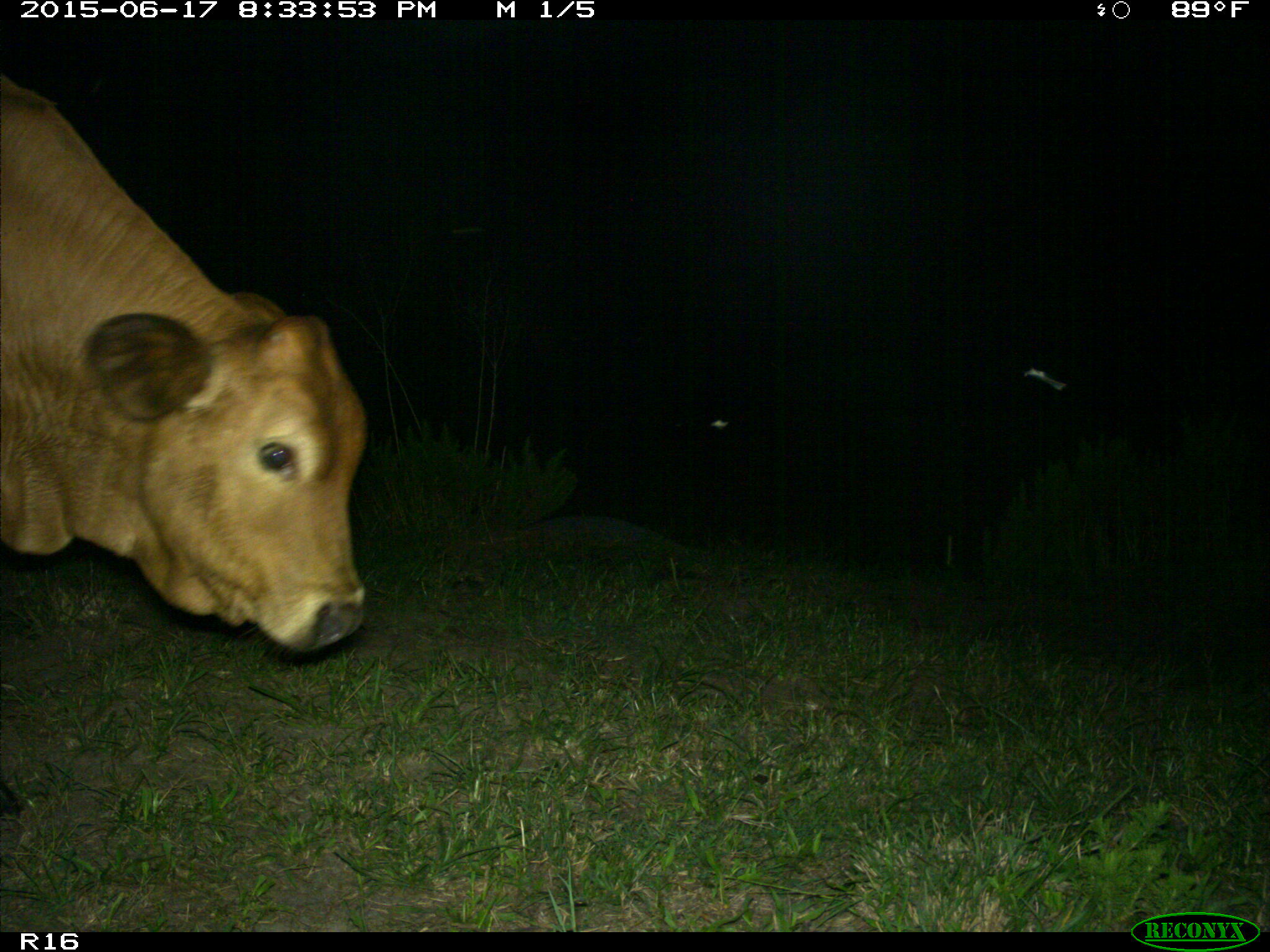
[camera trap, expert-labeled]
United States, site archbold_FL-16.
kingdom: Animalia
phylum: Chordata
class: Mammalia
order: Artiodactyla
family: Bovidae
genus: Bos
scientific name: Bos taurus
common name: domestic cow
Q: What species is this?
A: Bos taurus (domestic cow).